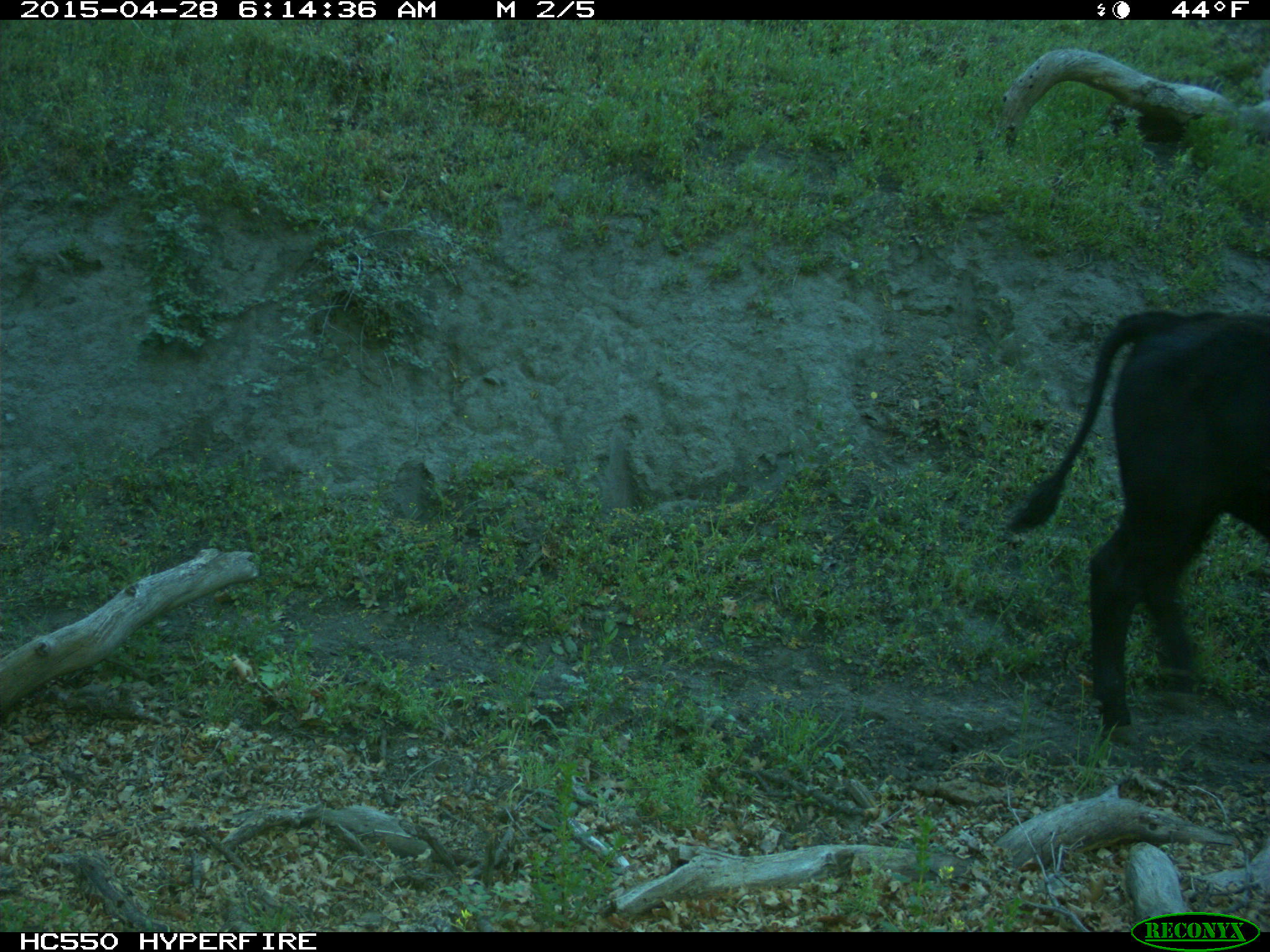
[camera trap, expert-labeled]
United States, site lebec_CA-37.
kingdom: Animalia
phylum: Chordata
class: Mammalia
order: Artiodactyla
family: Bovidae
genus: Bos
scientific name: Bos taurus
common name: domestic cow